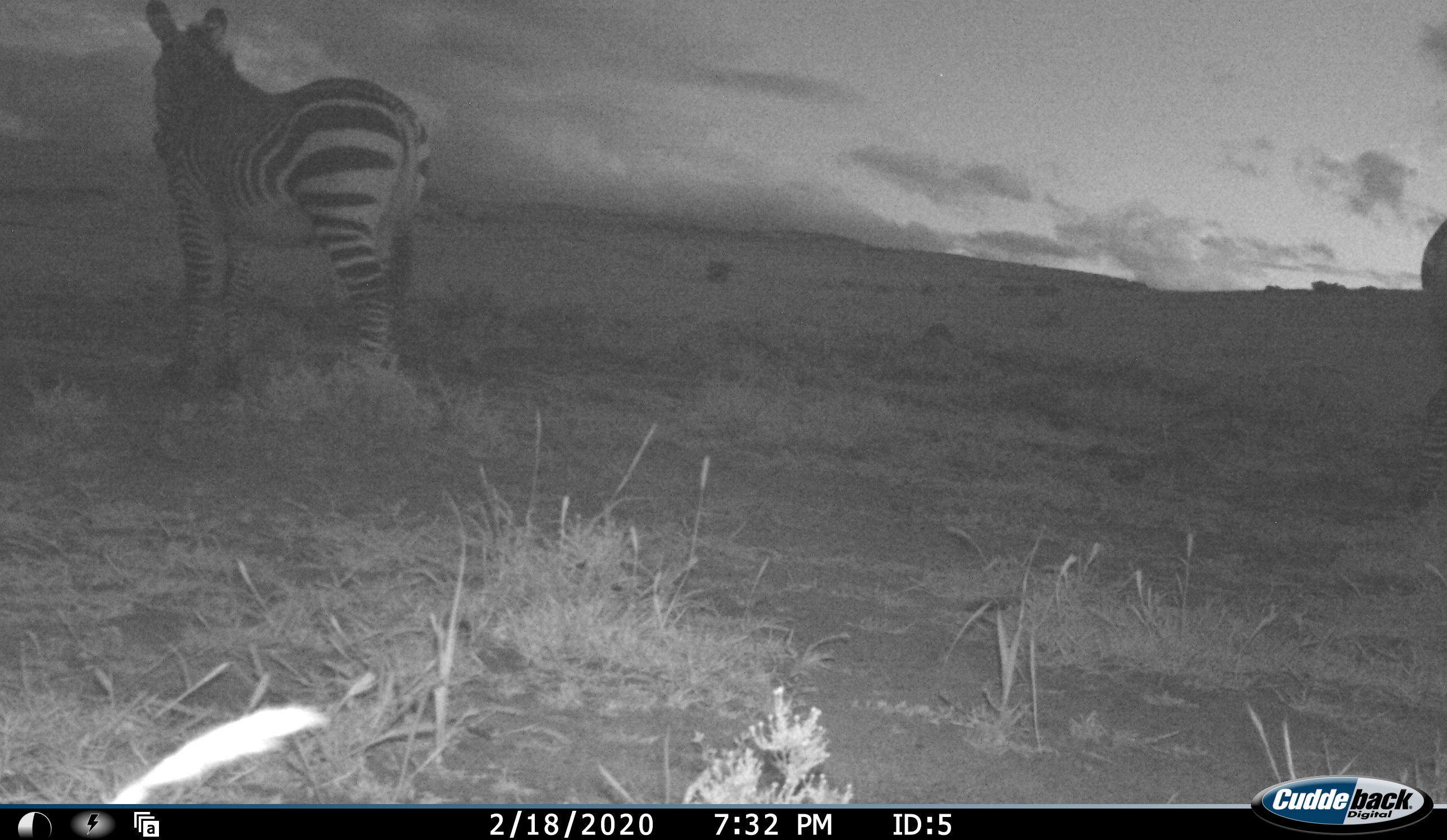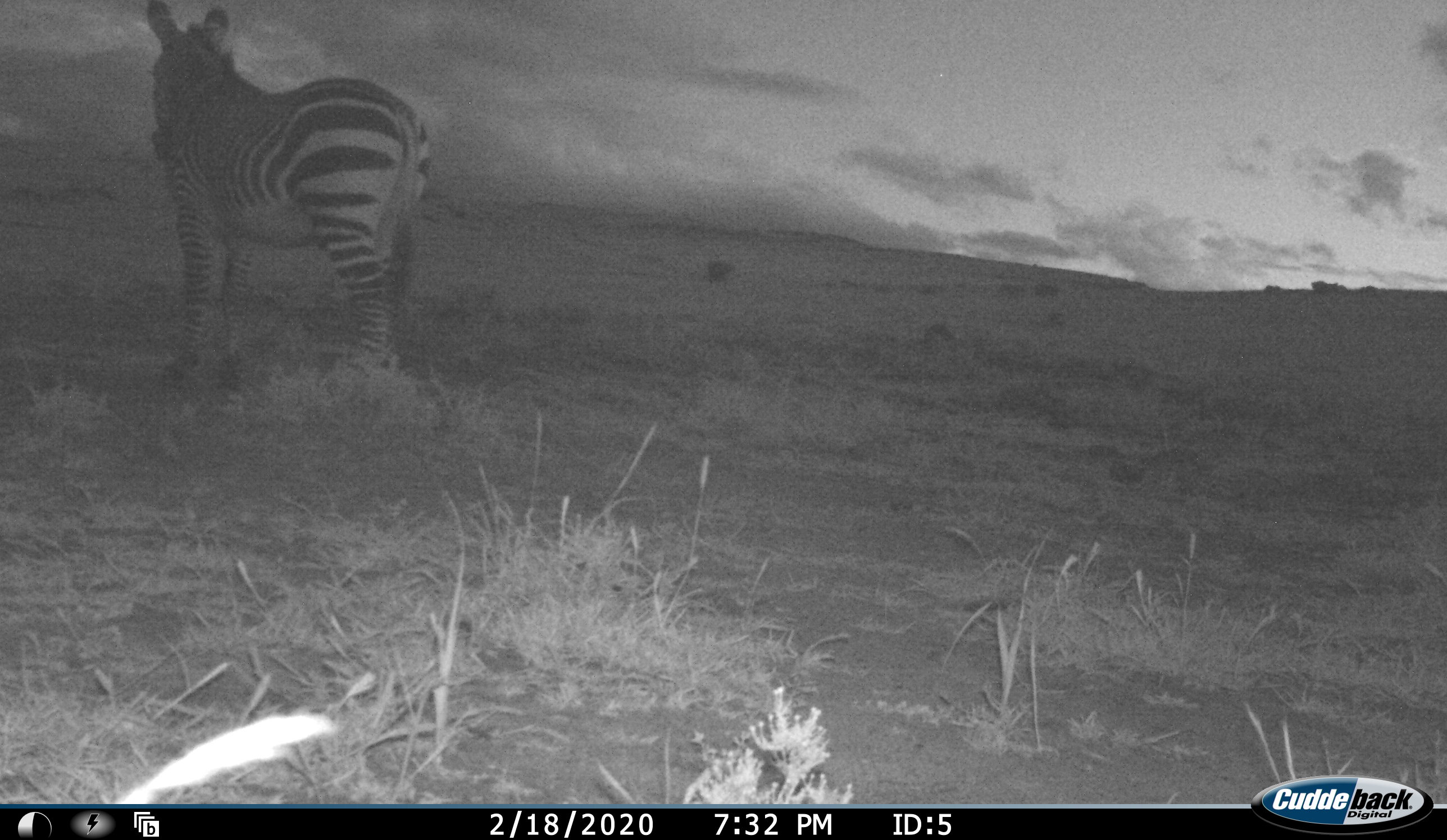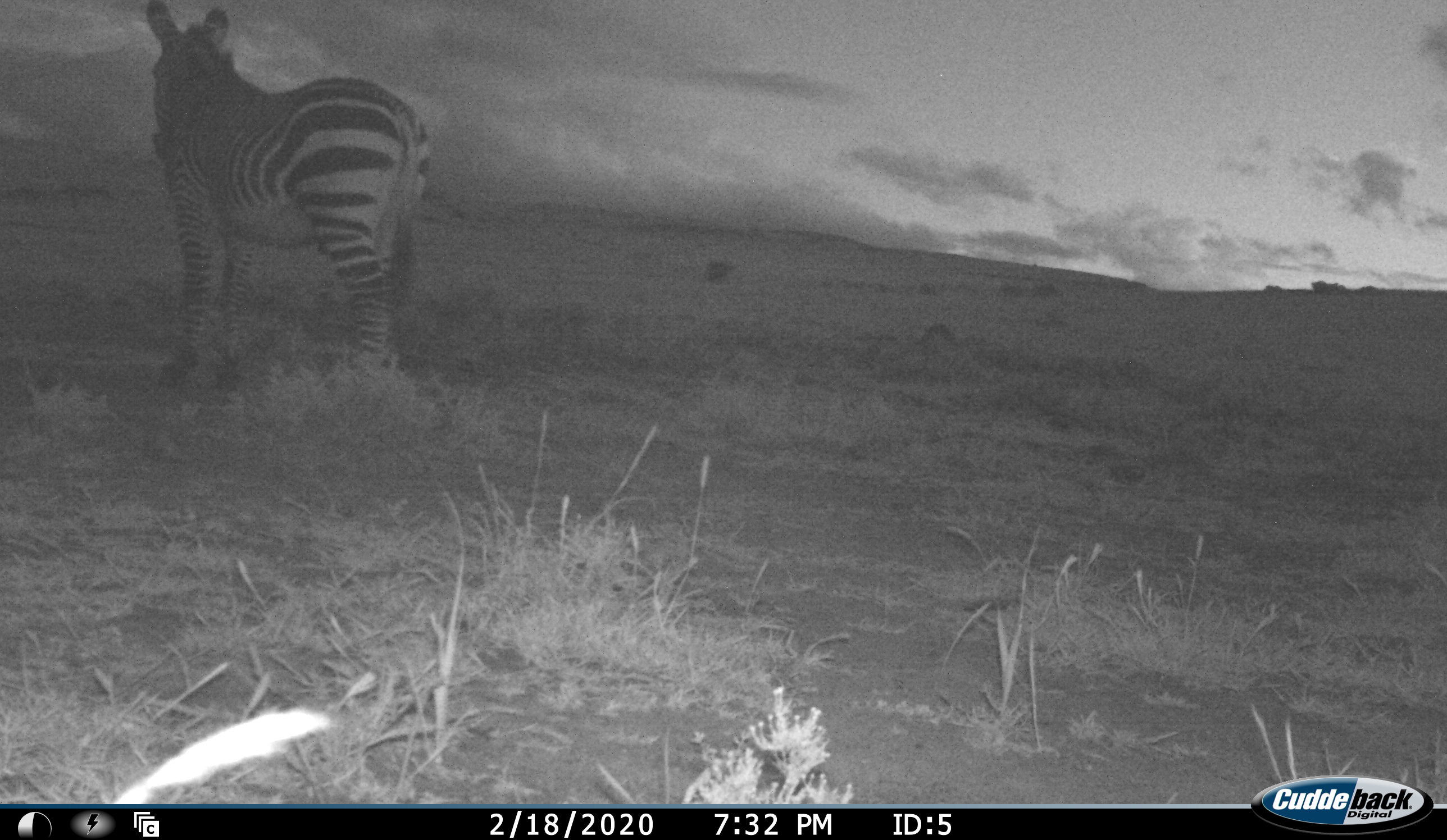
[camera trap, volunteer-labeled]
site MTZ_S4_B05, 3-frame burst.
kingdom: Animalia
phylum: Chordata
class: Mammalia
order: Perissodactyla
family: Equidae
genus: Equus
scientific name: Equus zebra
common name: mountain zebra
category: zebramountain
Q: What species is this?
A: Zebramountain (mountain zebra) (Equus zebra).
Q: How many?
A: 2.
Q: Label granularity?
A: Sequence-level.